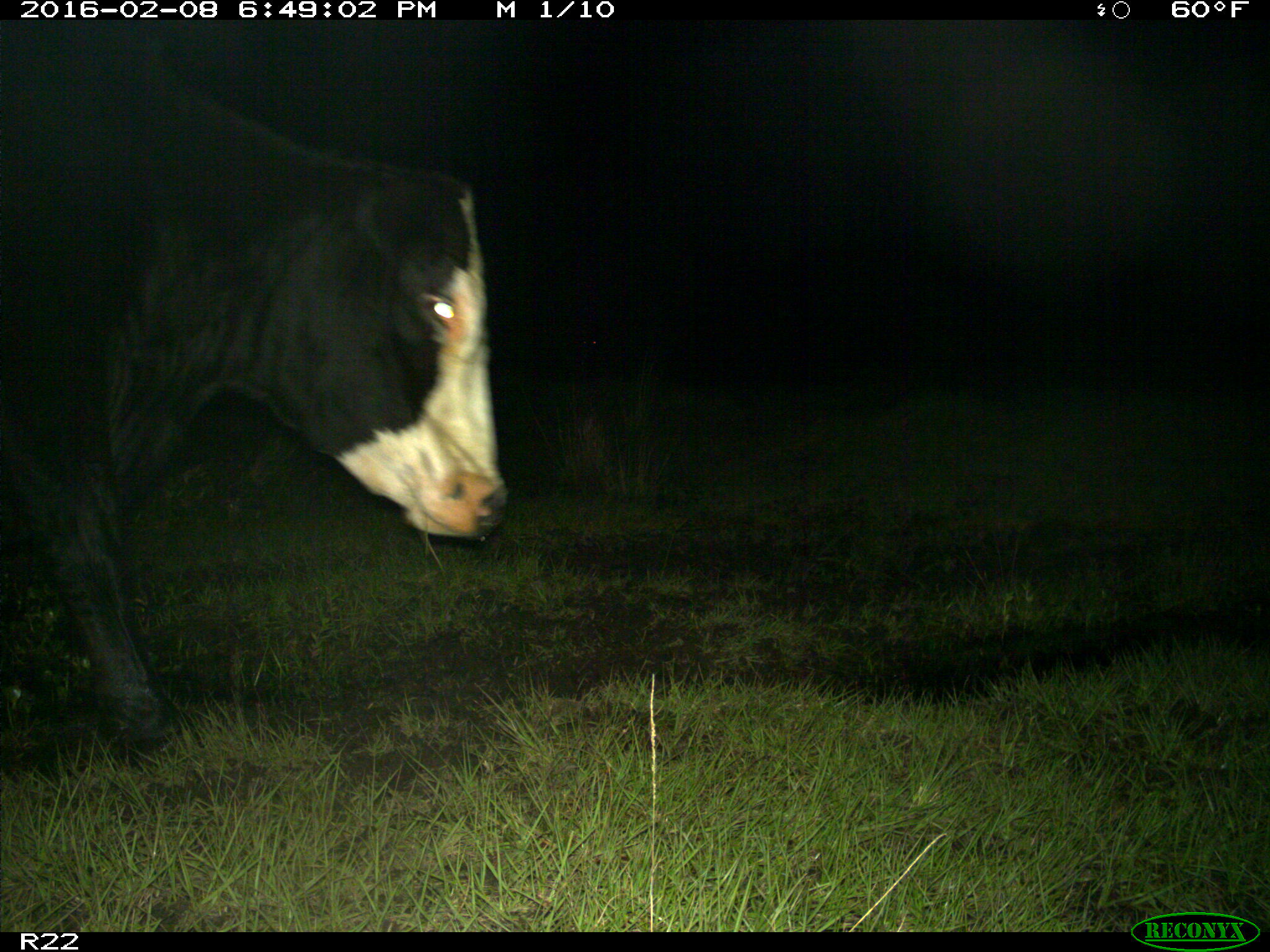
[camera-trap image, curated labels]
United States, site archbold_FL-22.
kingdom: Animalia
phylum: Chordata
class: Mammalia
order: Artiodactyla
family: Bovidae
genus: Bos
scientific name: Bos taurus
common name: domestic cow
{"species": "Bos taurus (domestic cow)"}